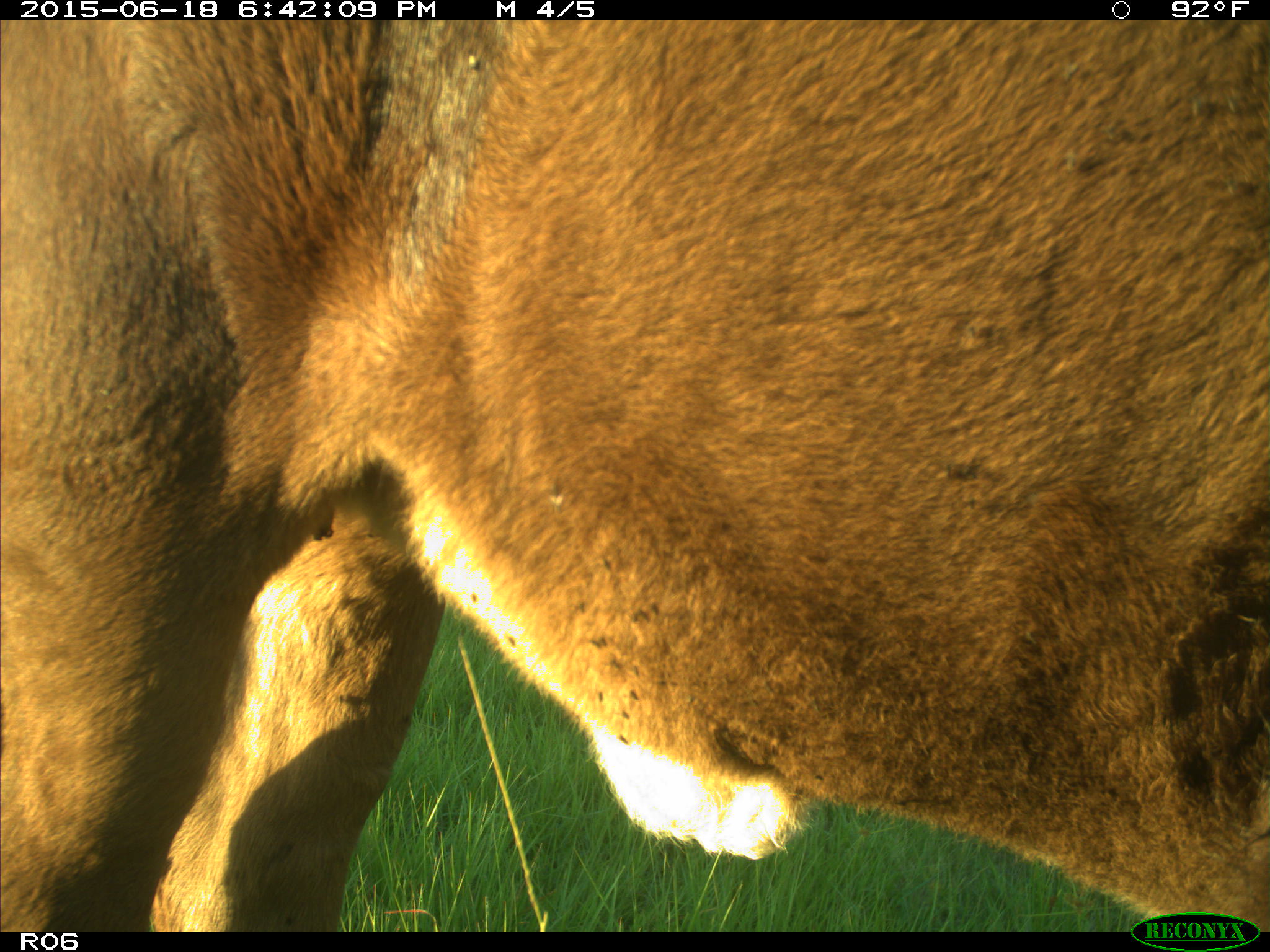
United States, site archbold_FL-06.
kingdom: Animalia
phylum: Chordata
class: Mammalia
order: Artiodactyla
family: Bovidae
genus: Bos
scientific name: Bos taurus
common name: domestic cow